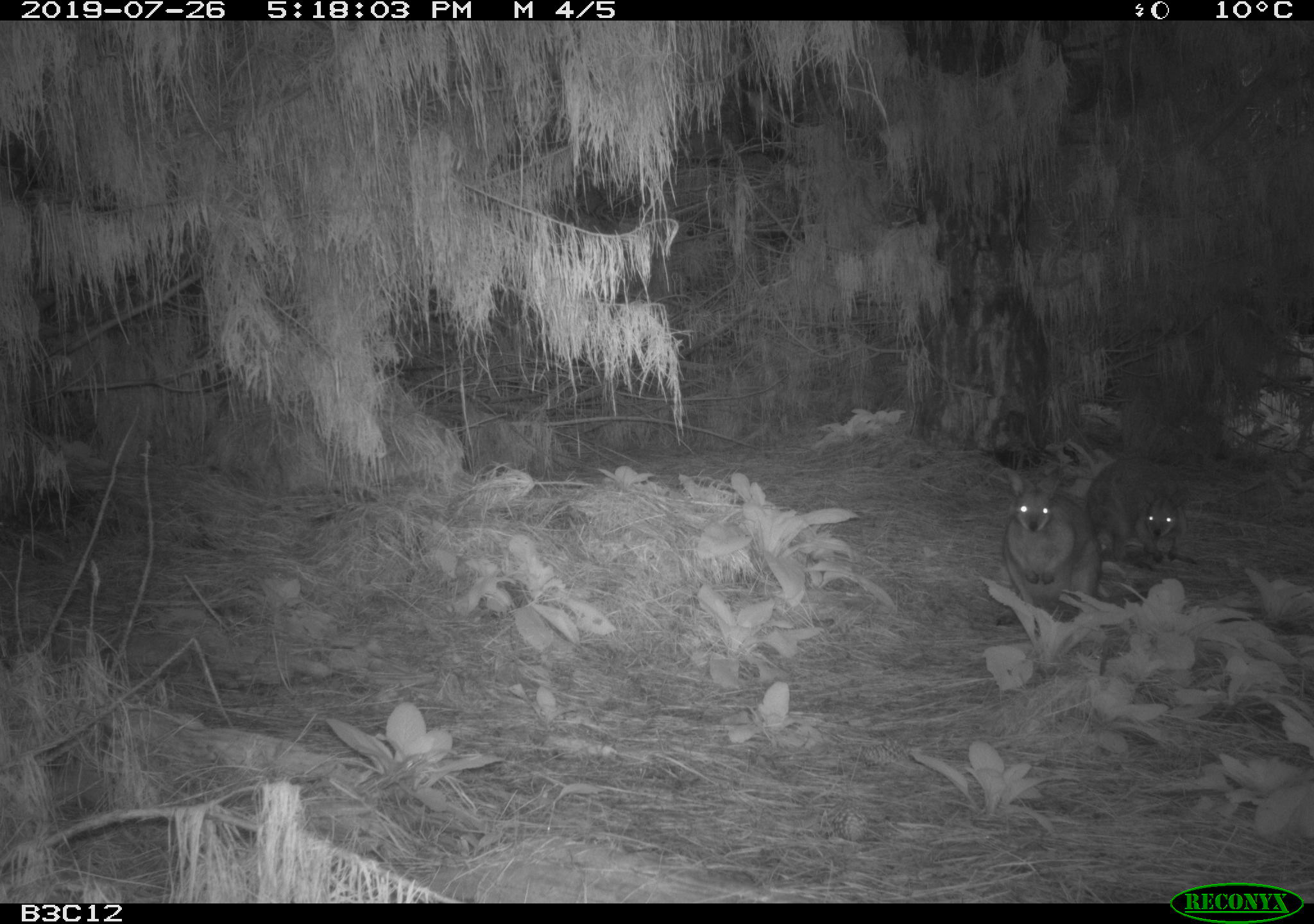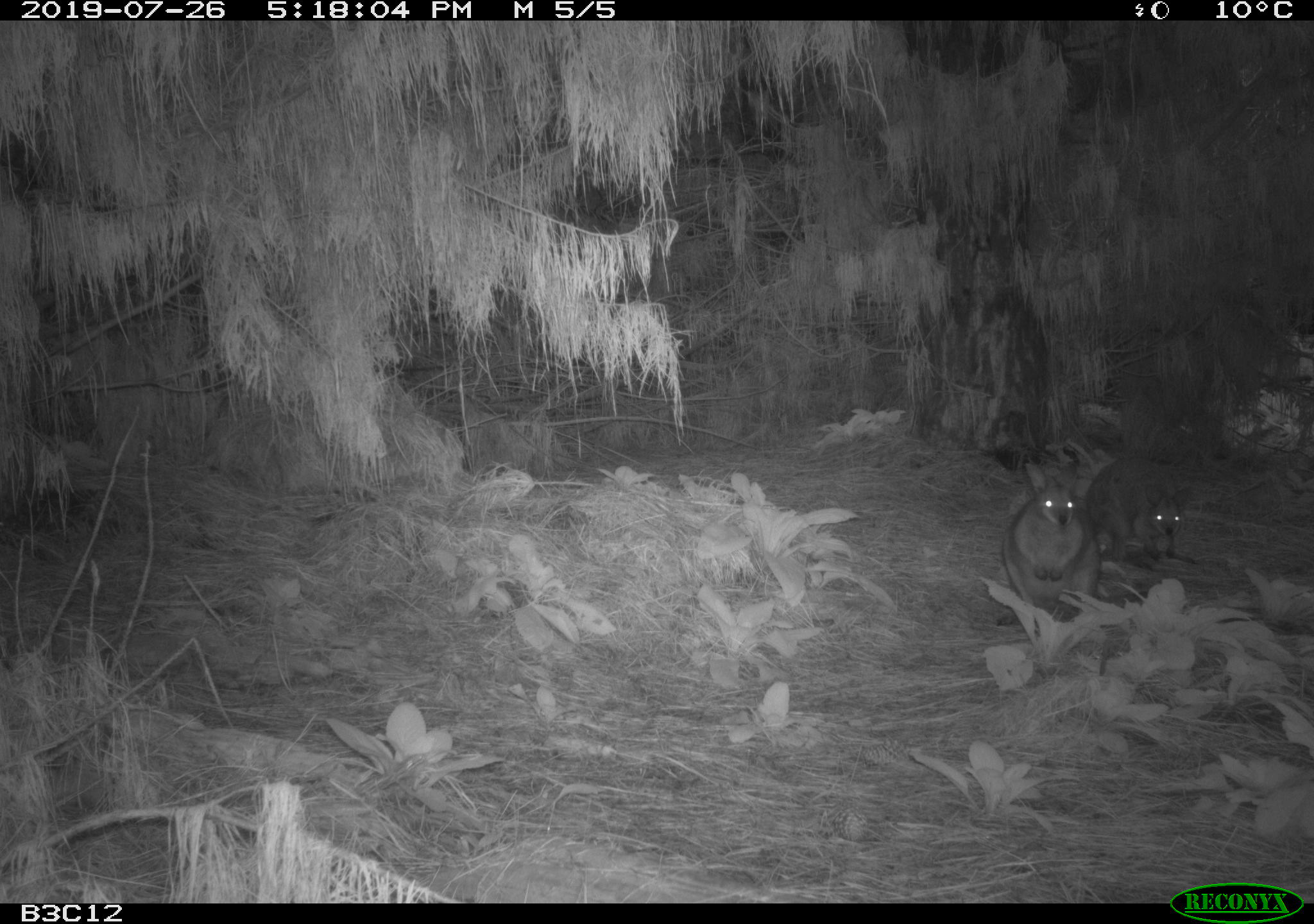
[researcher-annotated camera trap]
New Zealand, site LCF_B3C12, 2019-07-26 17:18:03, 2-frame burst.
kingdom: Animalia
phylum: Chordata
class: Mammalia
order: Diprotodontia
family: Macropodidae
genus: Notamacropus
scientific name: Notamacropus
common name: wallaby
Wallaby (Notamacropus).